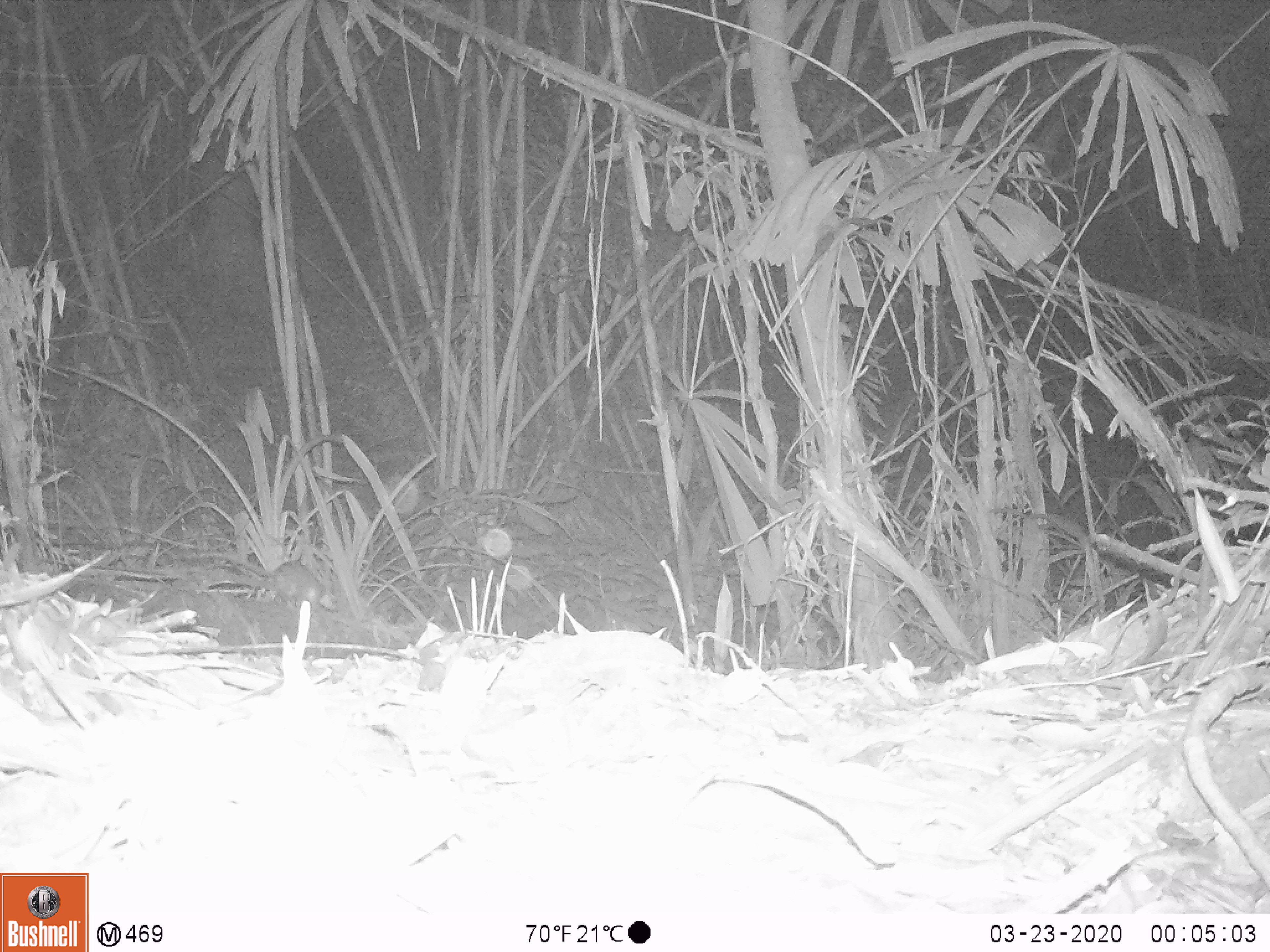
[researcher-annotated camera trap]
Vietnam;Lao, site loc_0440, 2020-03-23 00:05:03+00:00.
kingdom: Animalia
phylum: Chordata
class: Mammalia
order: Rodentia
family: Muridae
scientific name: Muridae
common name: old-world mice and rats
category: unidentified murid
Unidentified murid (old-world mice and rats) (Muridae). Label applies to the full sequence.